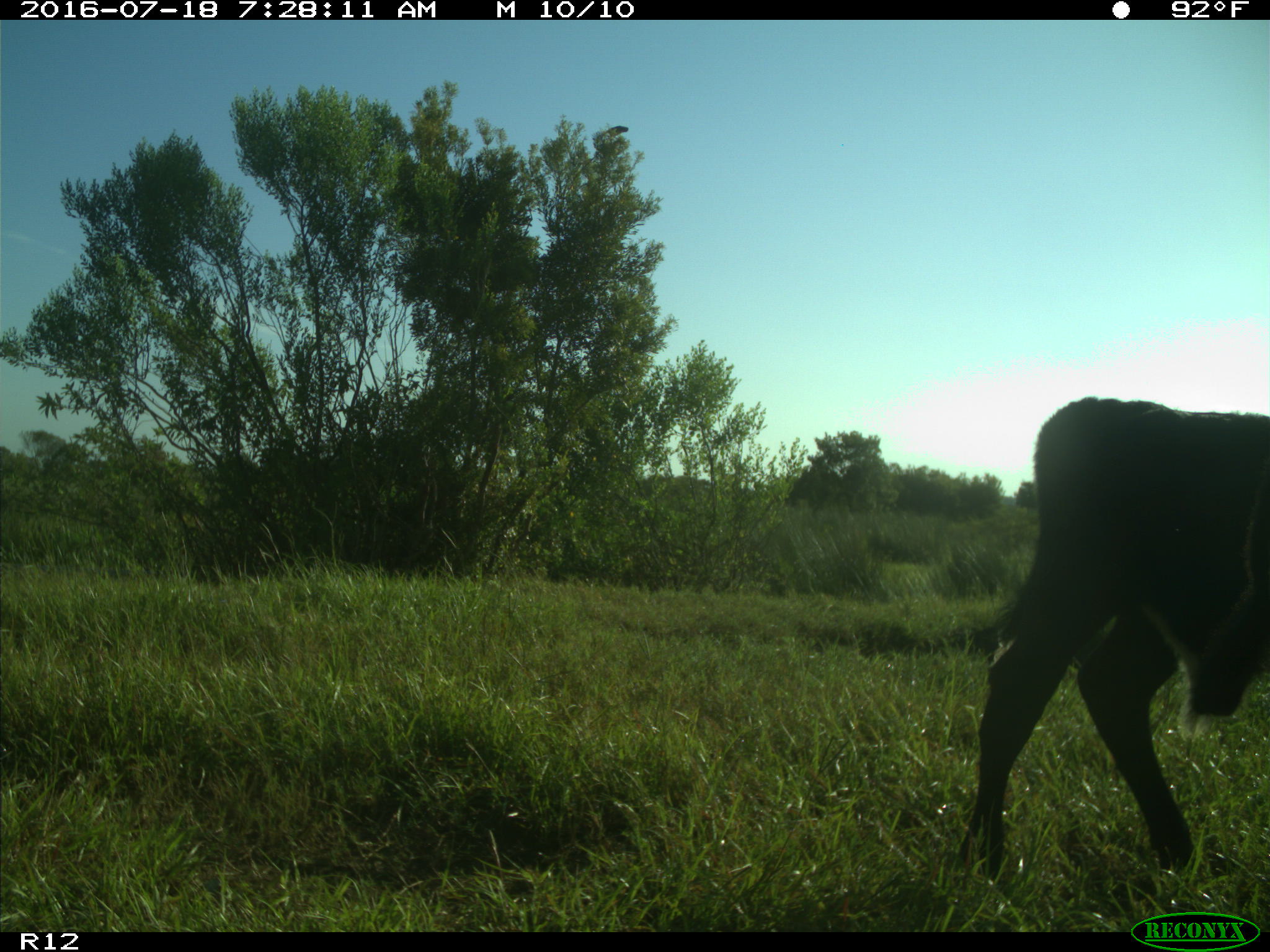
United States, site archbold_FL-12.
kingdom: Animalia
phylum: Chordata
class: Mammalia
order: Artiodactyla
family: Bovidae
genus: Bos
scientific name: Bos taurus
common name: domestic cow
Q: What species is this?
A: Bos taurus (domestic cow).